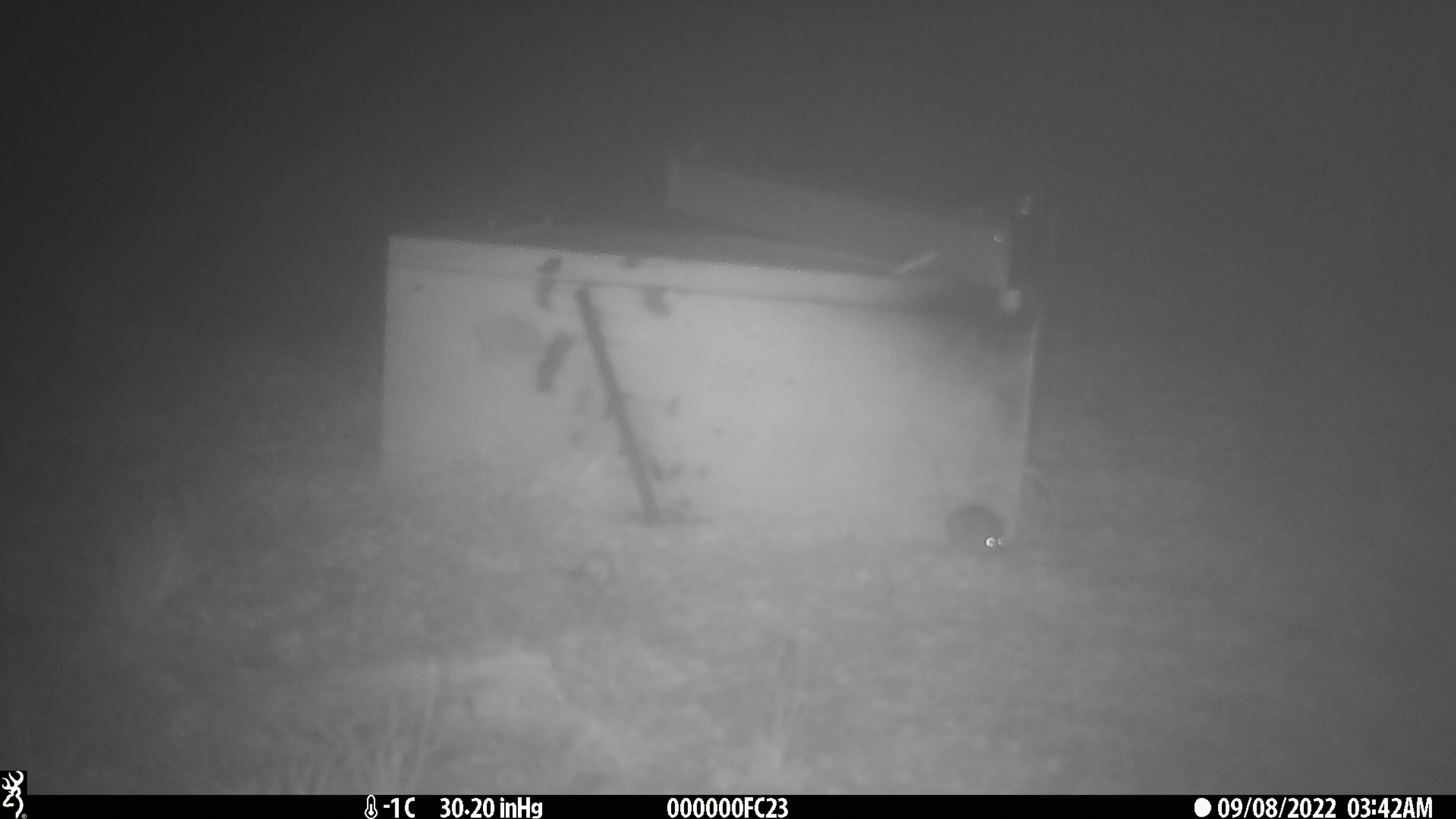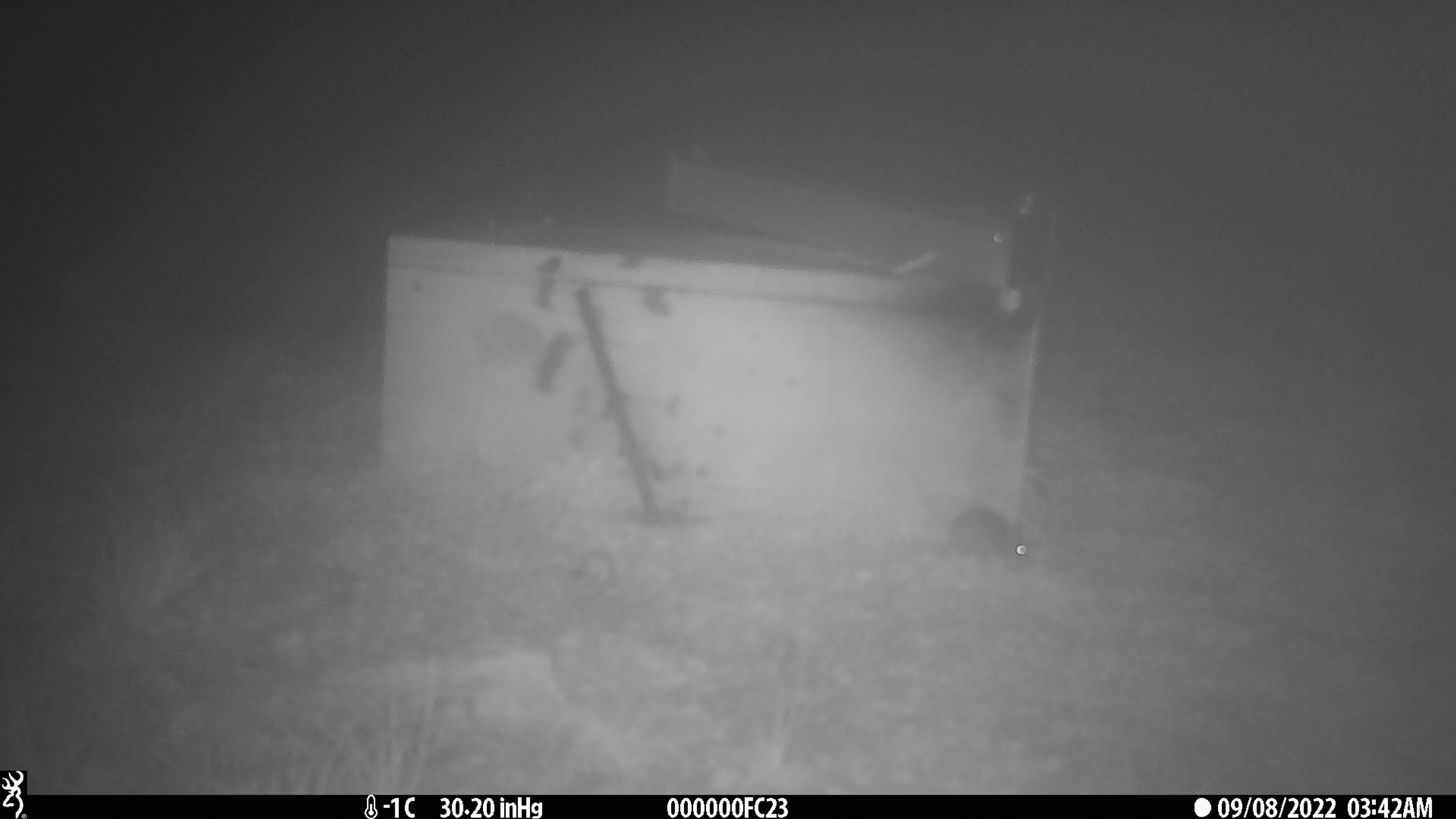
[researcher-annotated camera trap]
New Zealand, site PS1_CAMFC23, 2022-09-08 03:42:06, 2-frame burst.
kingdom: Animalia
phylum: Chordata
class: Mammalia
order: Rodentia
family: Muridae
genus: Mus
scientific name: Mus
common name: mouse